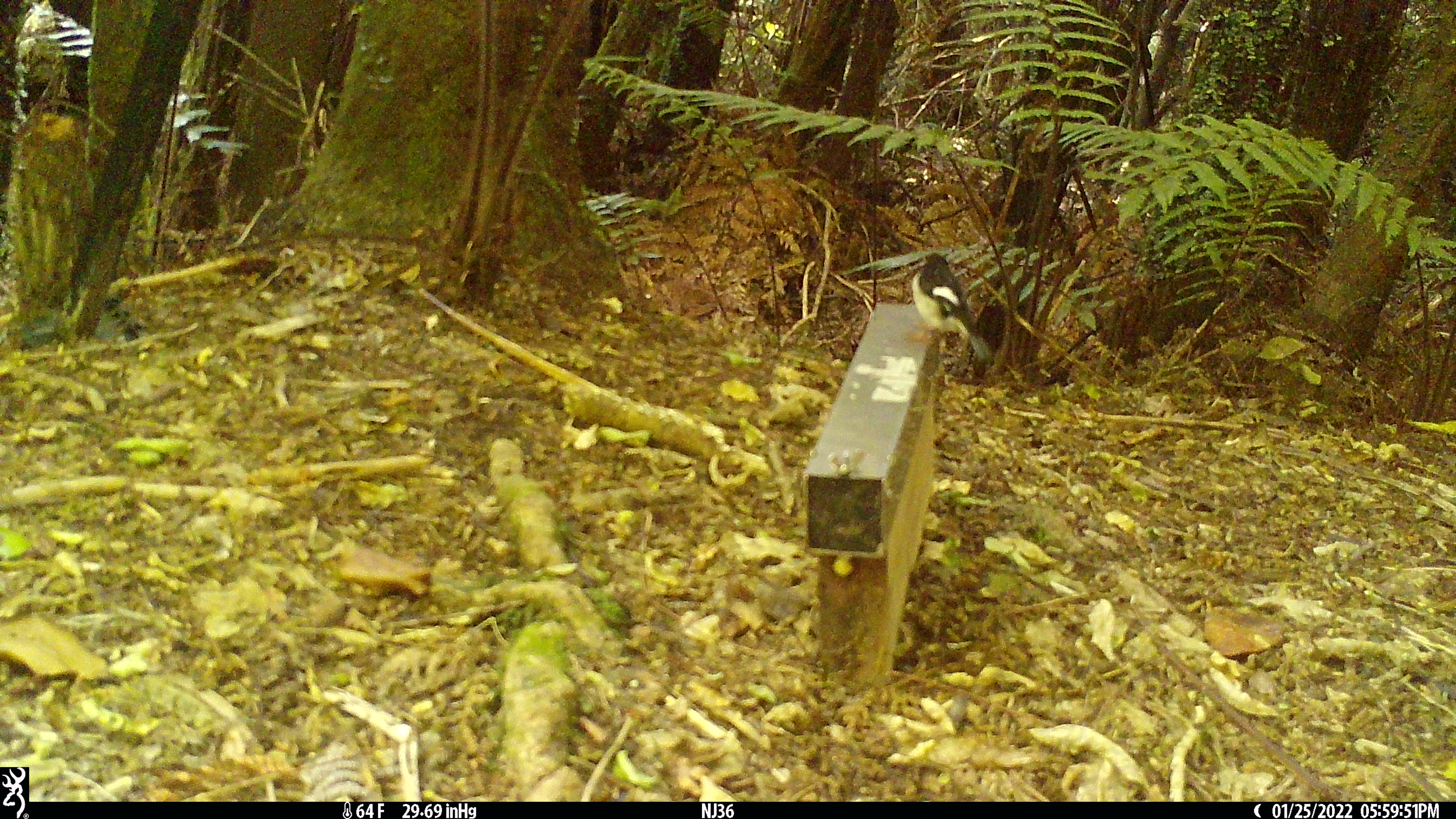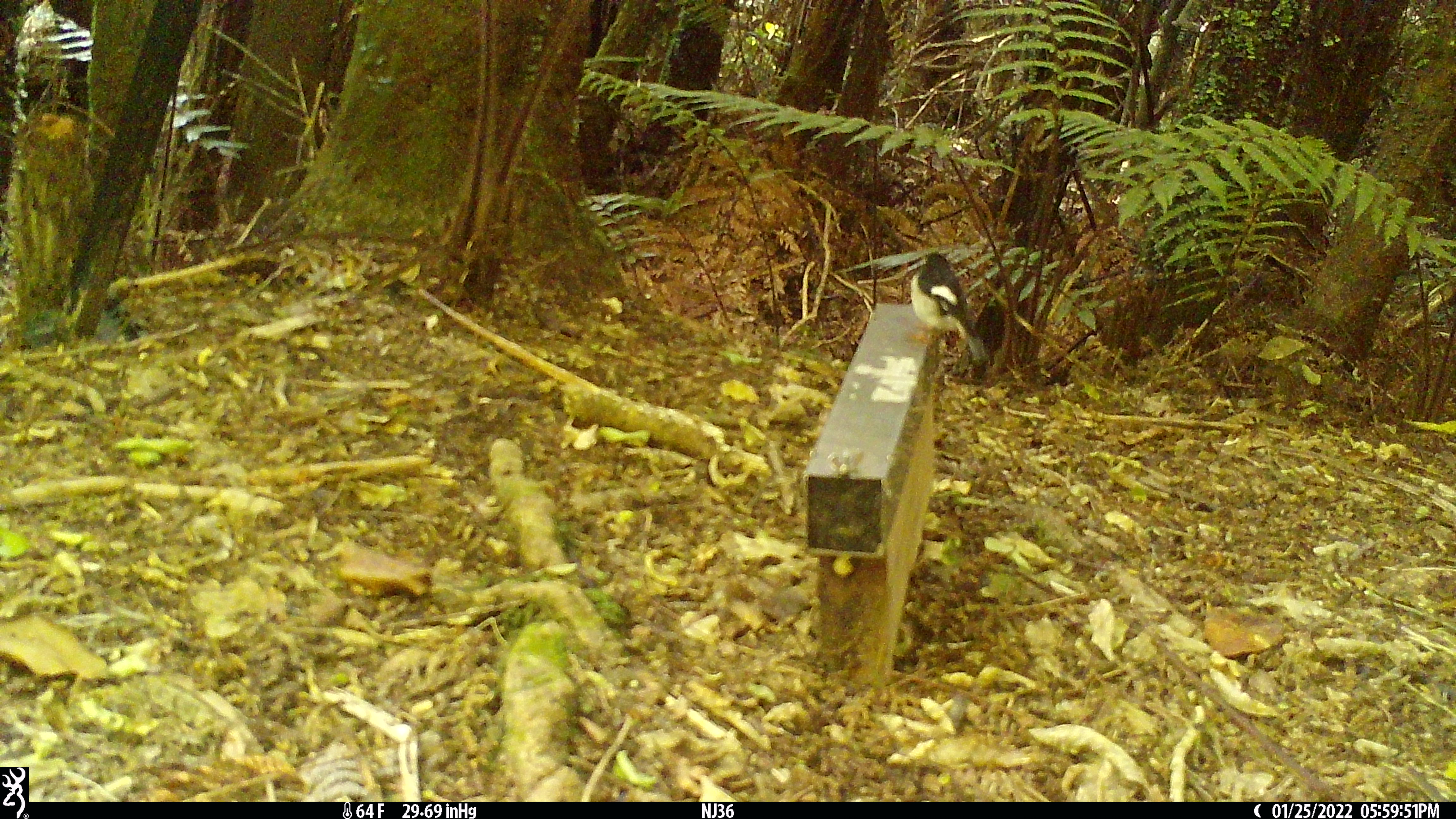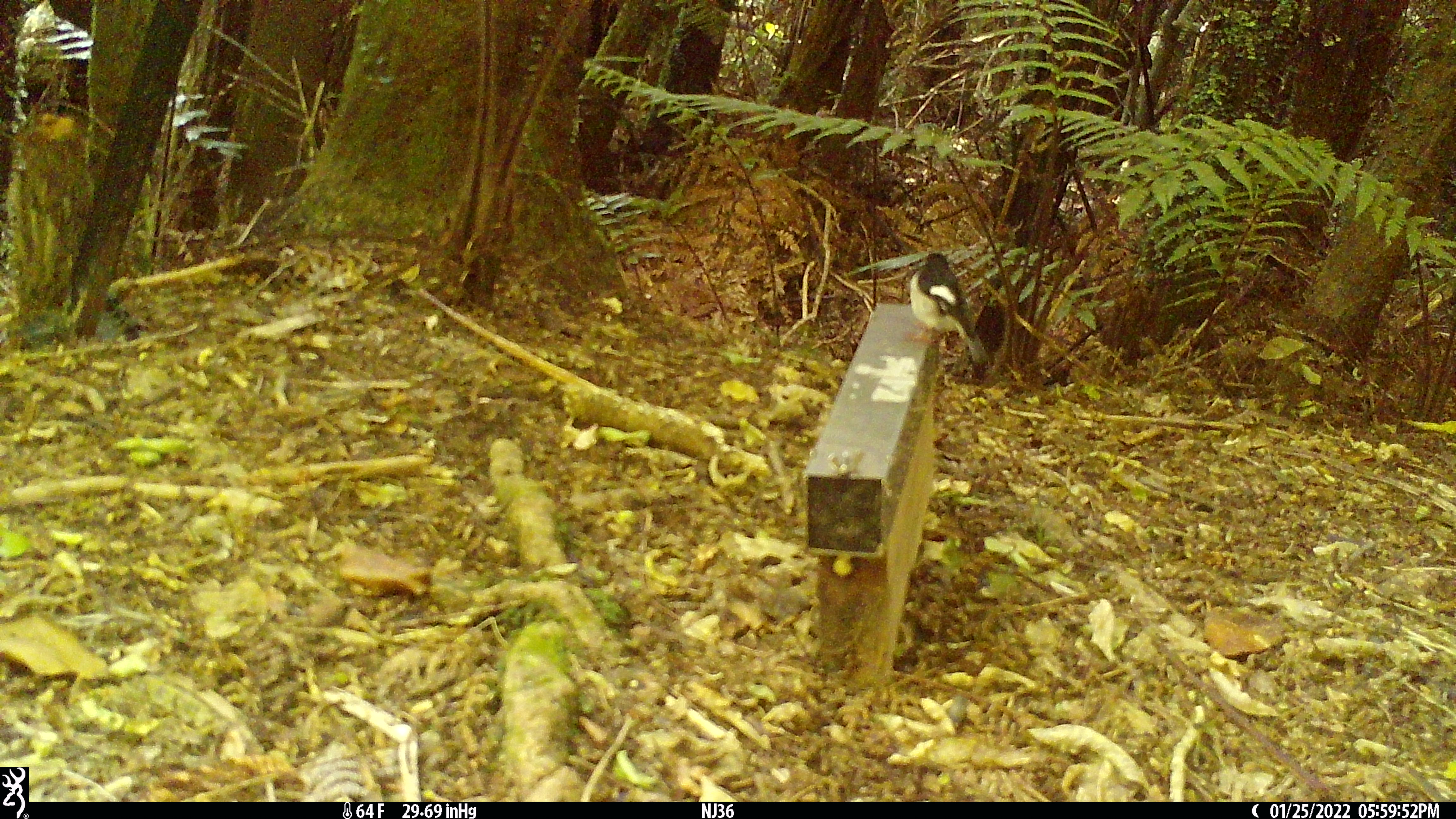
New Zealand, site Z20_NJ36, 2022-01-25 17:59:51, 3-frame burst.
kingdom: Animalia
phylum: Chordata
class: Aves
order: Passeriformes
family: Petroicidae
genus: Petroica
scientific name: Petroica macrocephala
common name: tomtit